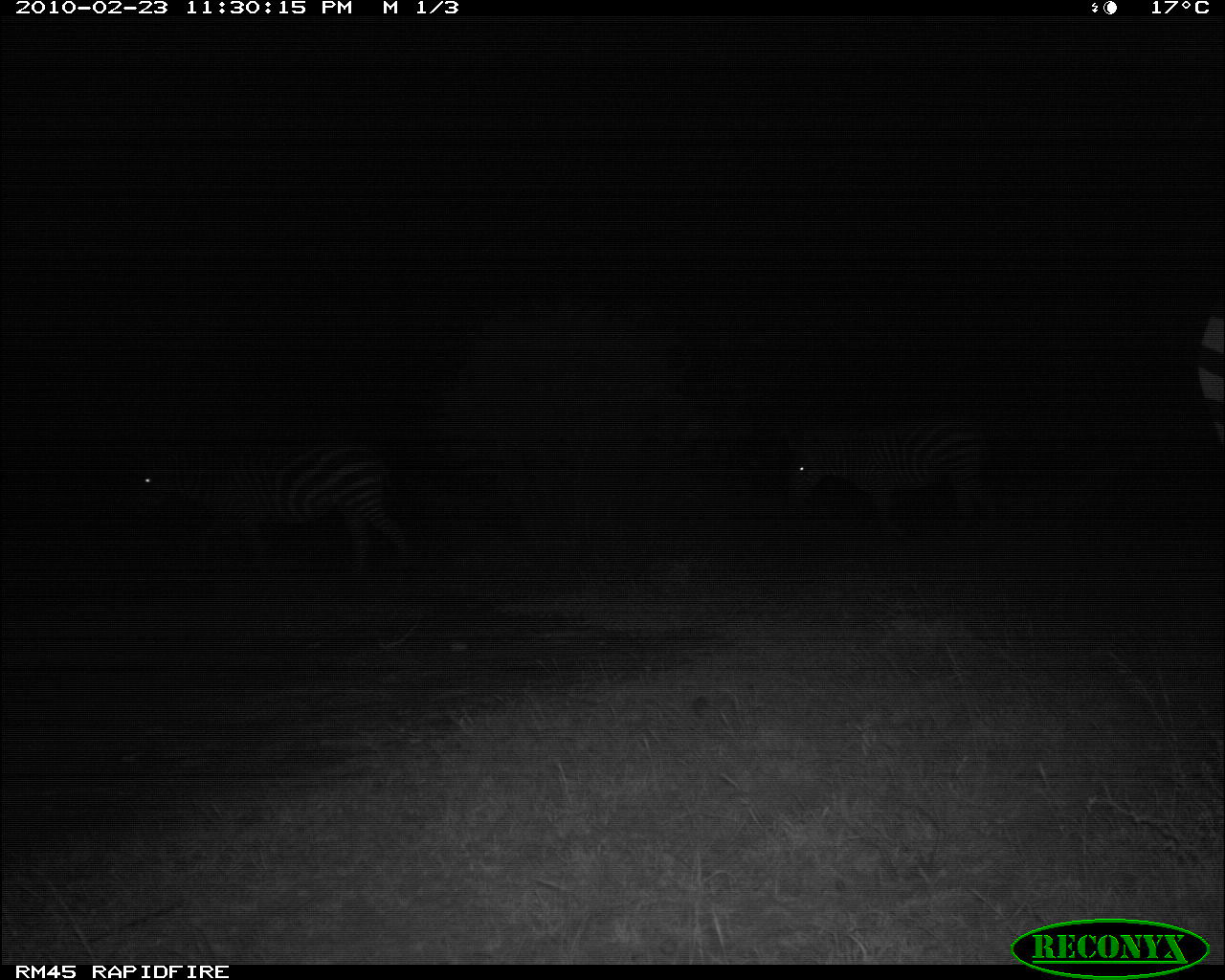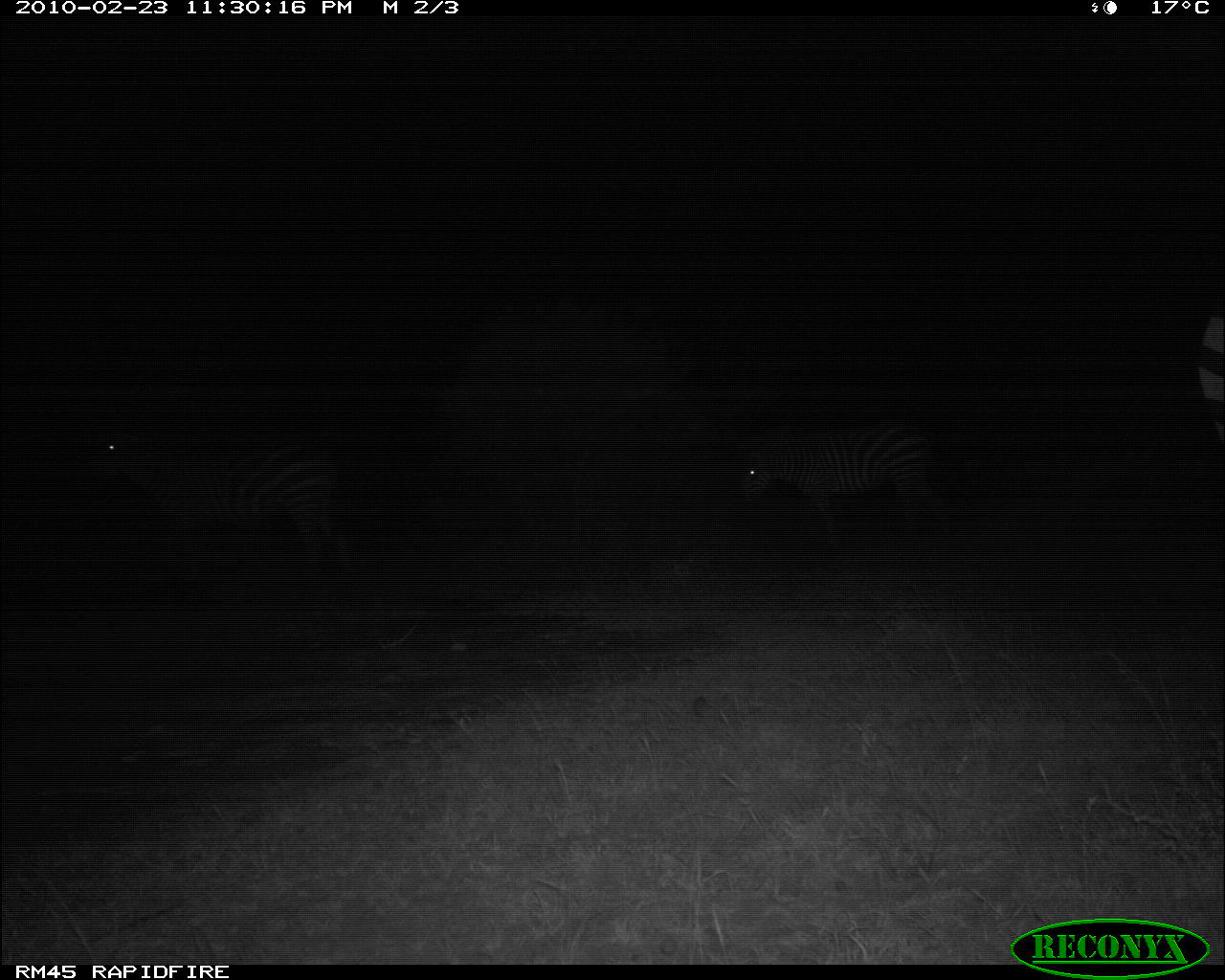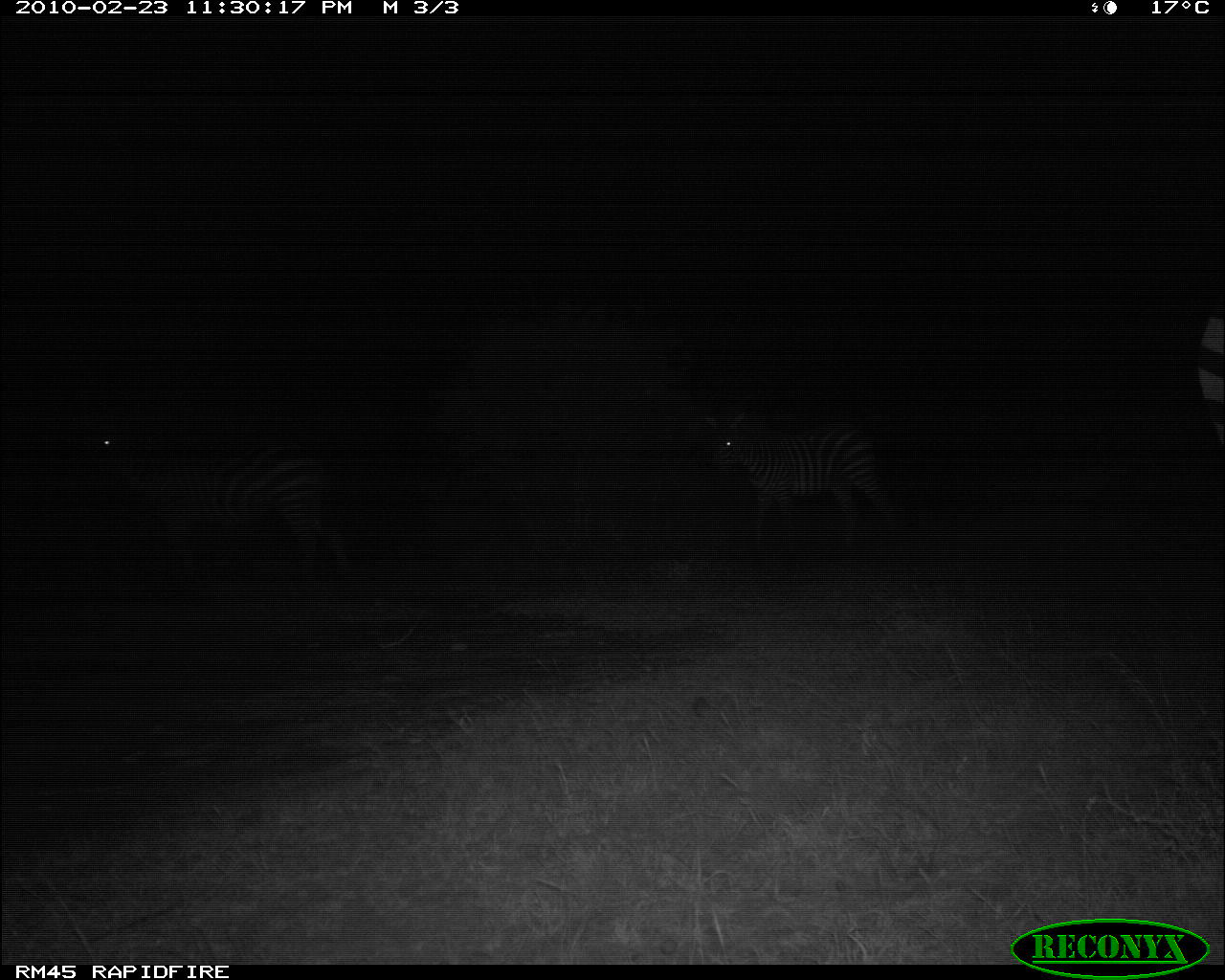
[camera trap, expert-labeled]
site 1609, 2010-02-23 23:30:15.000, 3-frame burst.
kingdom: Animalia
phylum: Chordata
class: Mammalia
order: Perissodactyla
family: Equidae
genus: Equus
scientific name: Equus quagga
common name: plains zebra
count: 3